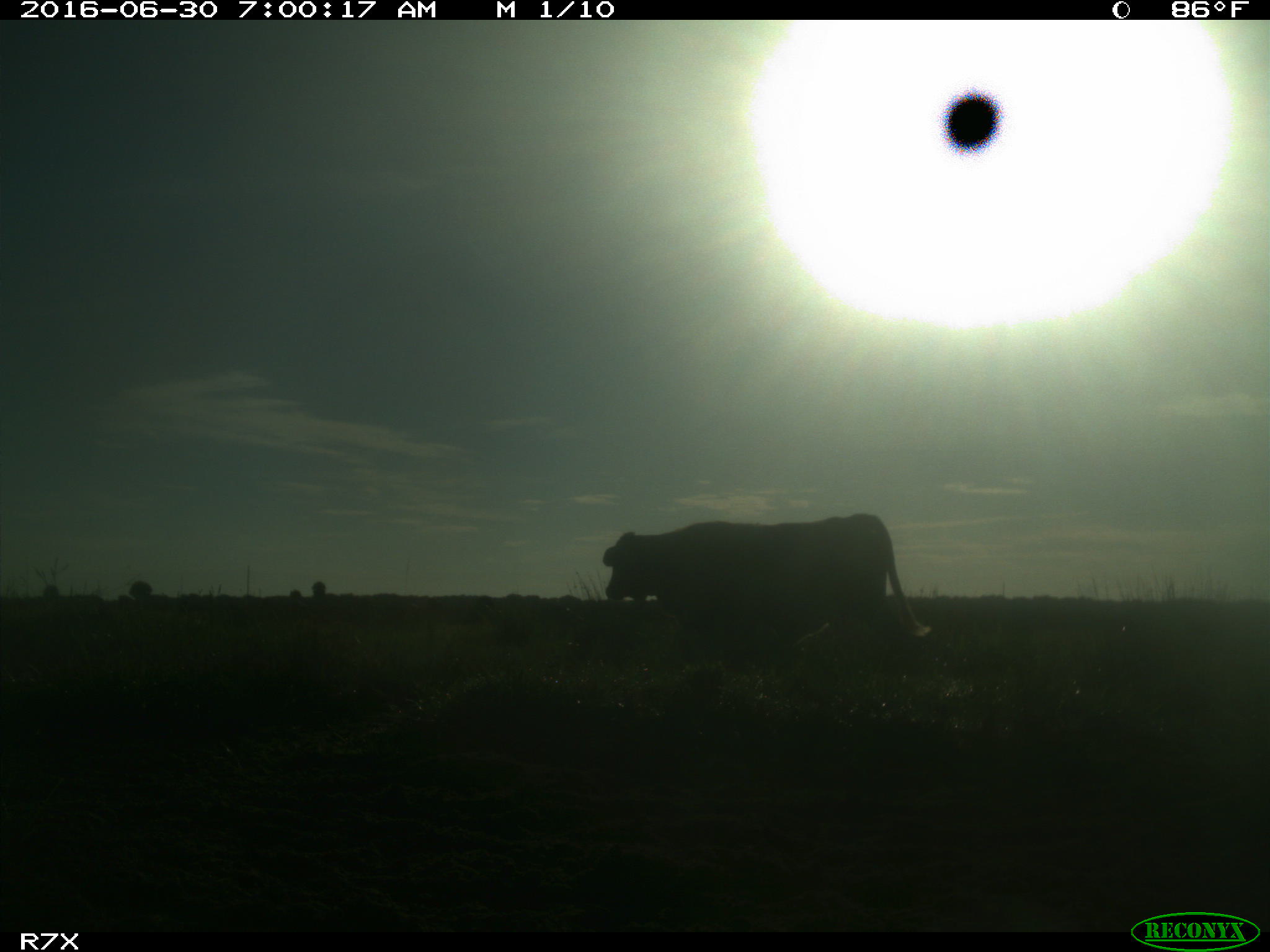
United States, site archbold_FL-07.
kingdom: Animalia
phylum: Chordata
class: Mammalia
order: Artiodactyla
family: Bovidae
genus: Bos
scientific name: Bos taurus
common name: domestic cow